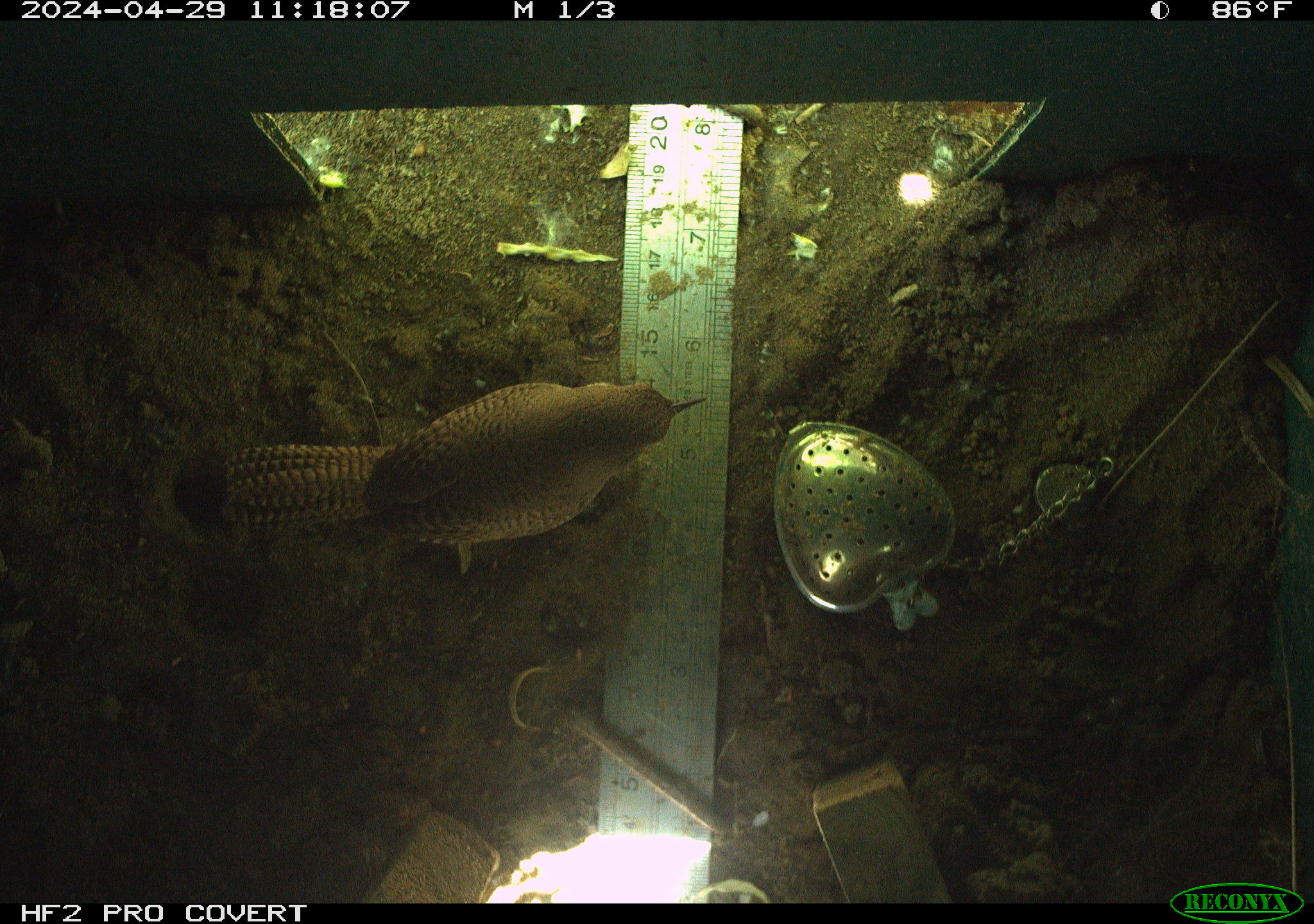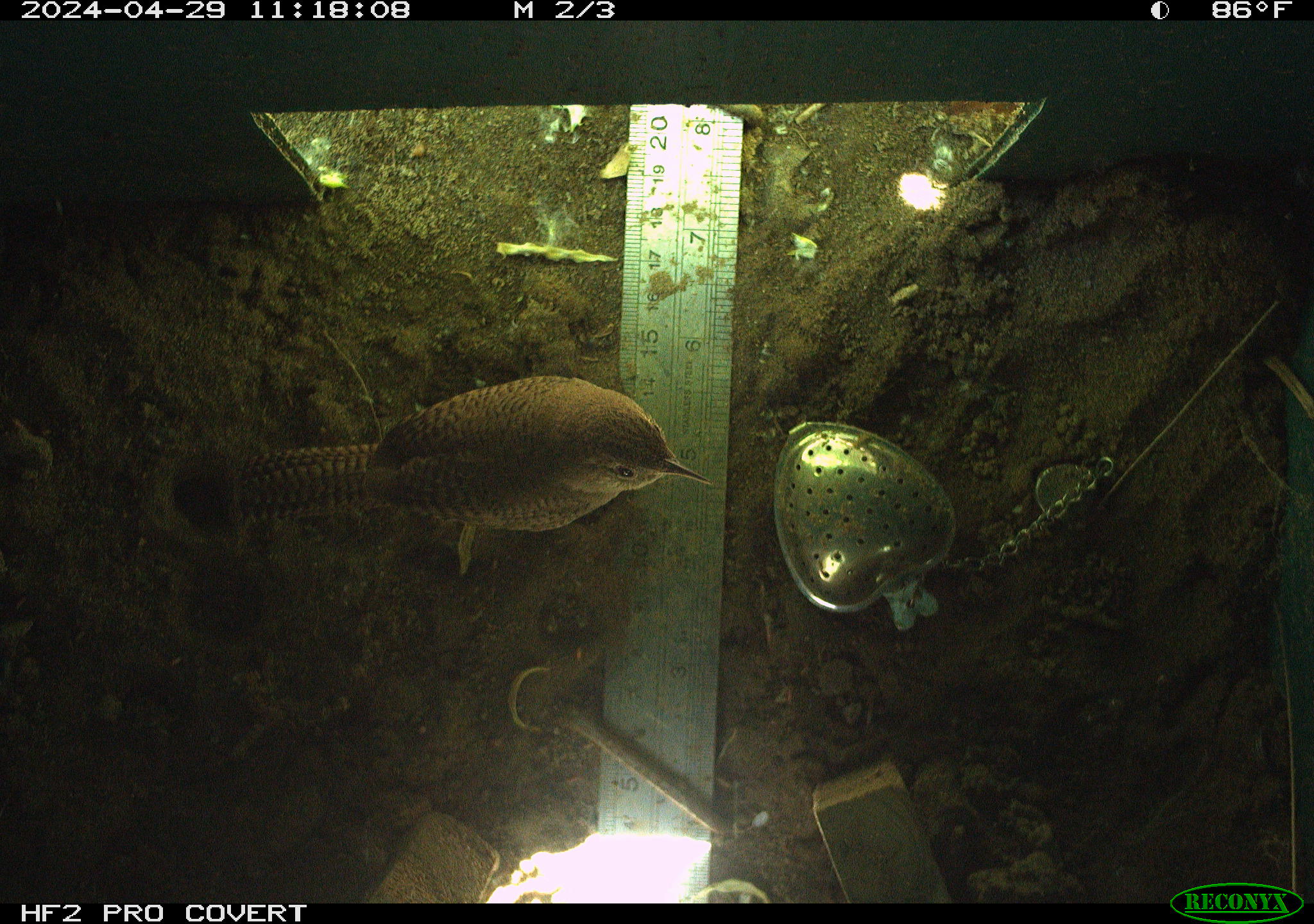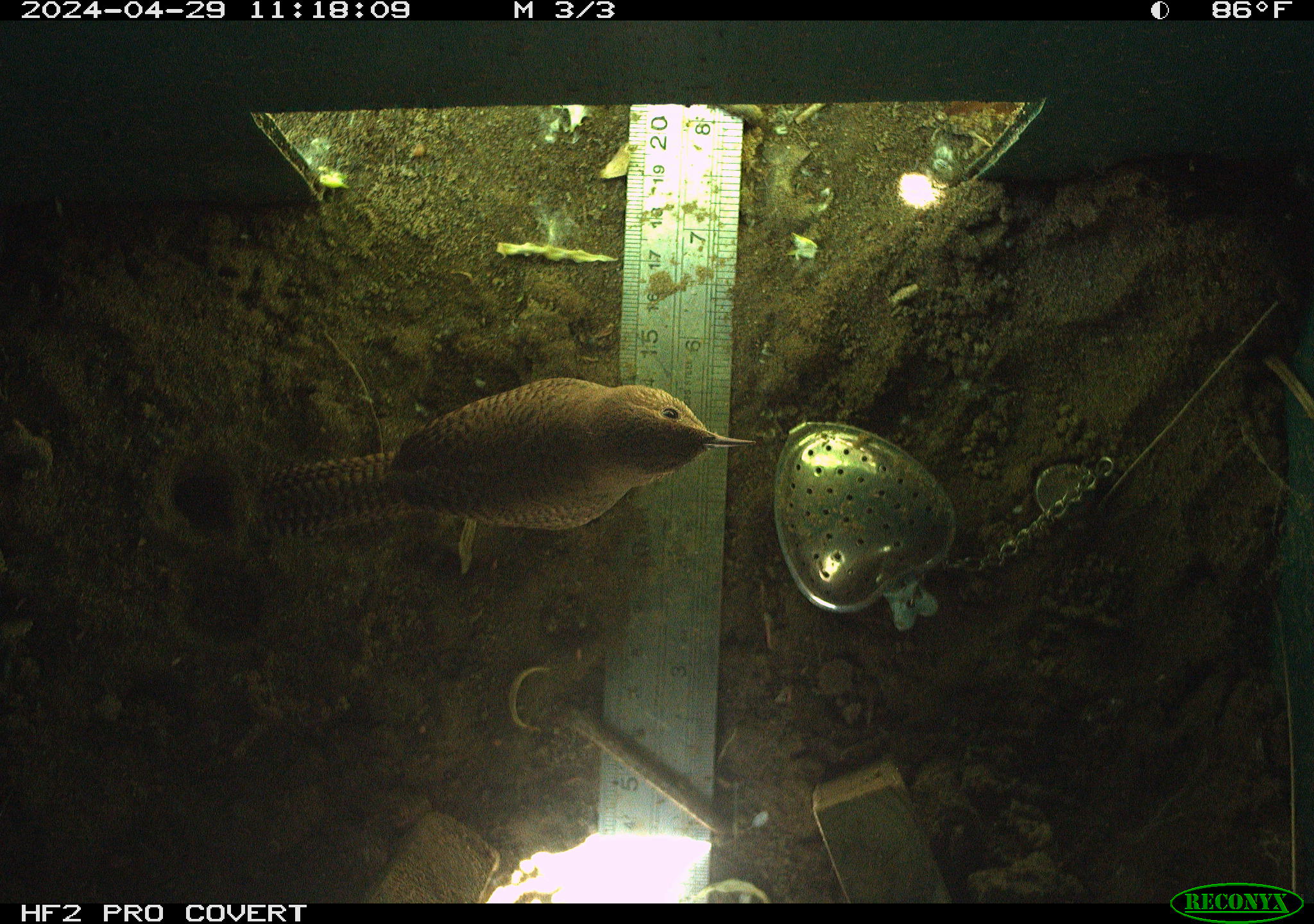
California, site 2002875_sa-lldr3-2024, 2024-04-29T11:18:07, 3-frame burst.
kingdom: Animalia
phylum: Chordata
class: Aves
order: Passeriformes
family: Troglodytidae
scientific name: Troglodytidae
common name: wren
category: troglodytidae family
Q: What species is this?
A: Troglodytidae family (wren) (Troglodytidae).